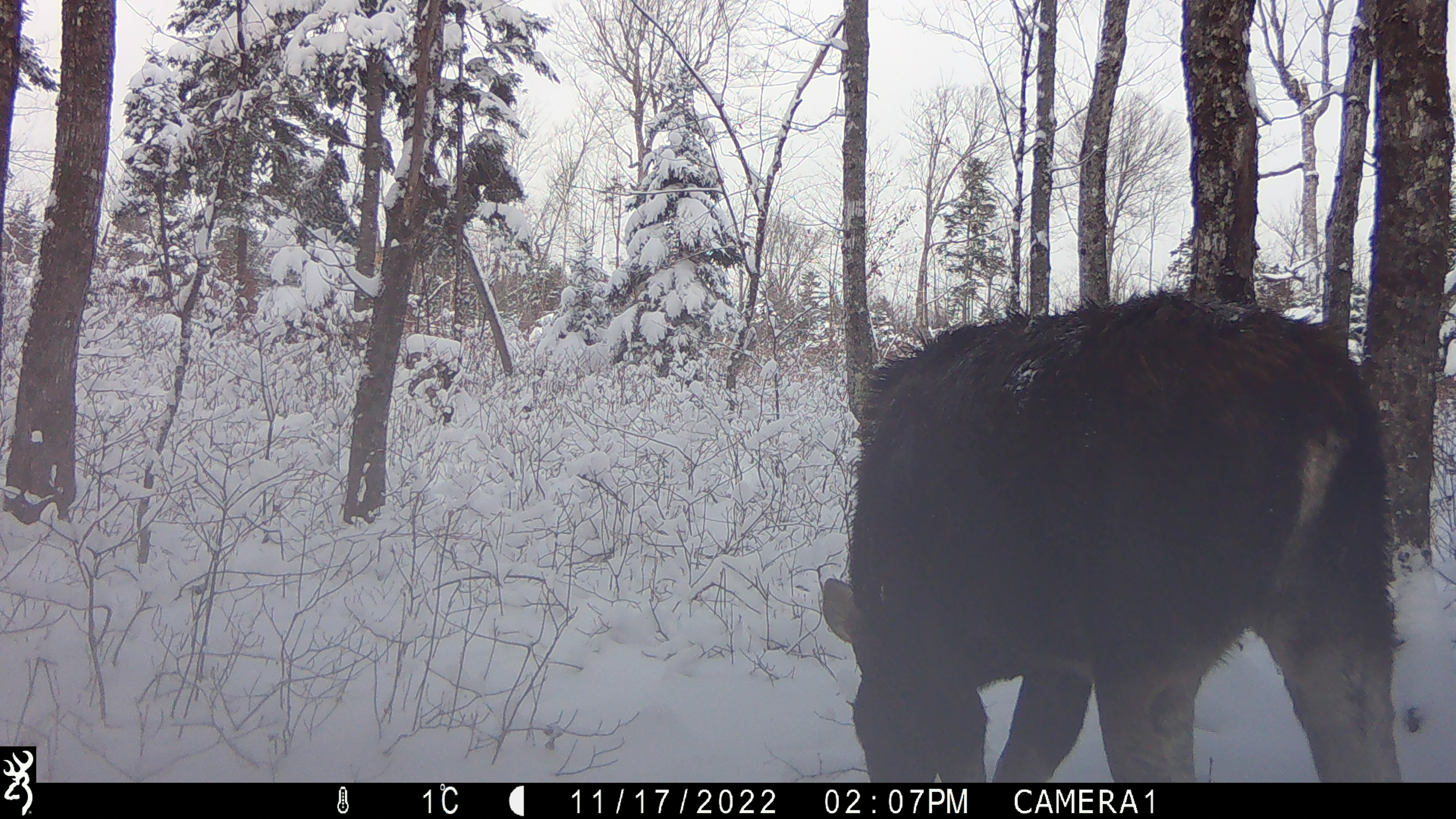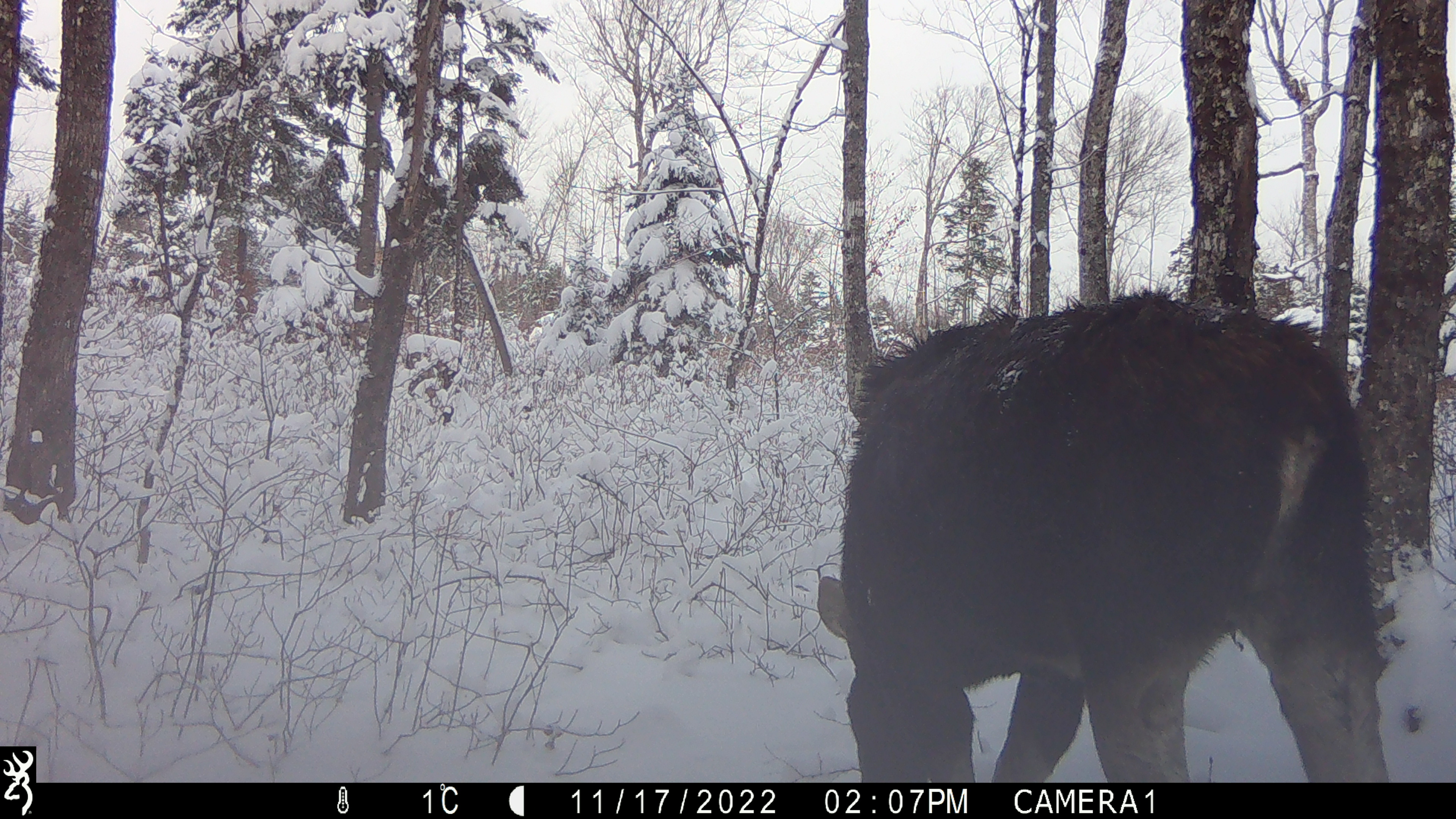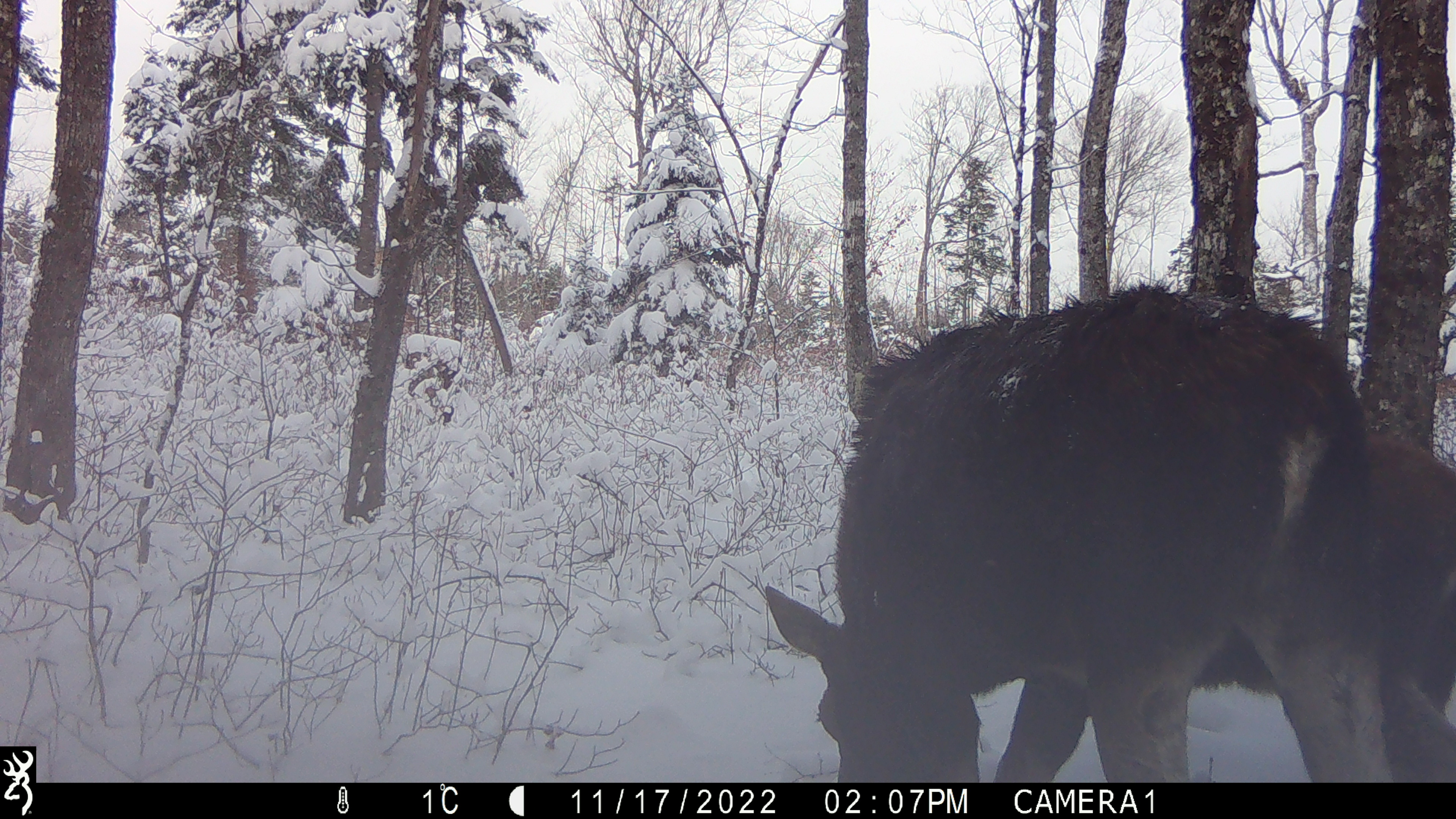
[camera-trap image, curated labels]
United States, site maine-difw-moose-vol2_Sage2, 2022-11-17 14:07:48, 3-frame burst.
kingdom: Animalia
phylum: Chordata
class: Mammalia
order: Artiodactyla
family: Cervidae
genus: Alces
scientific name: Alces alces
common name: moose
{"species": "moose (Alces alces)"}